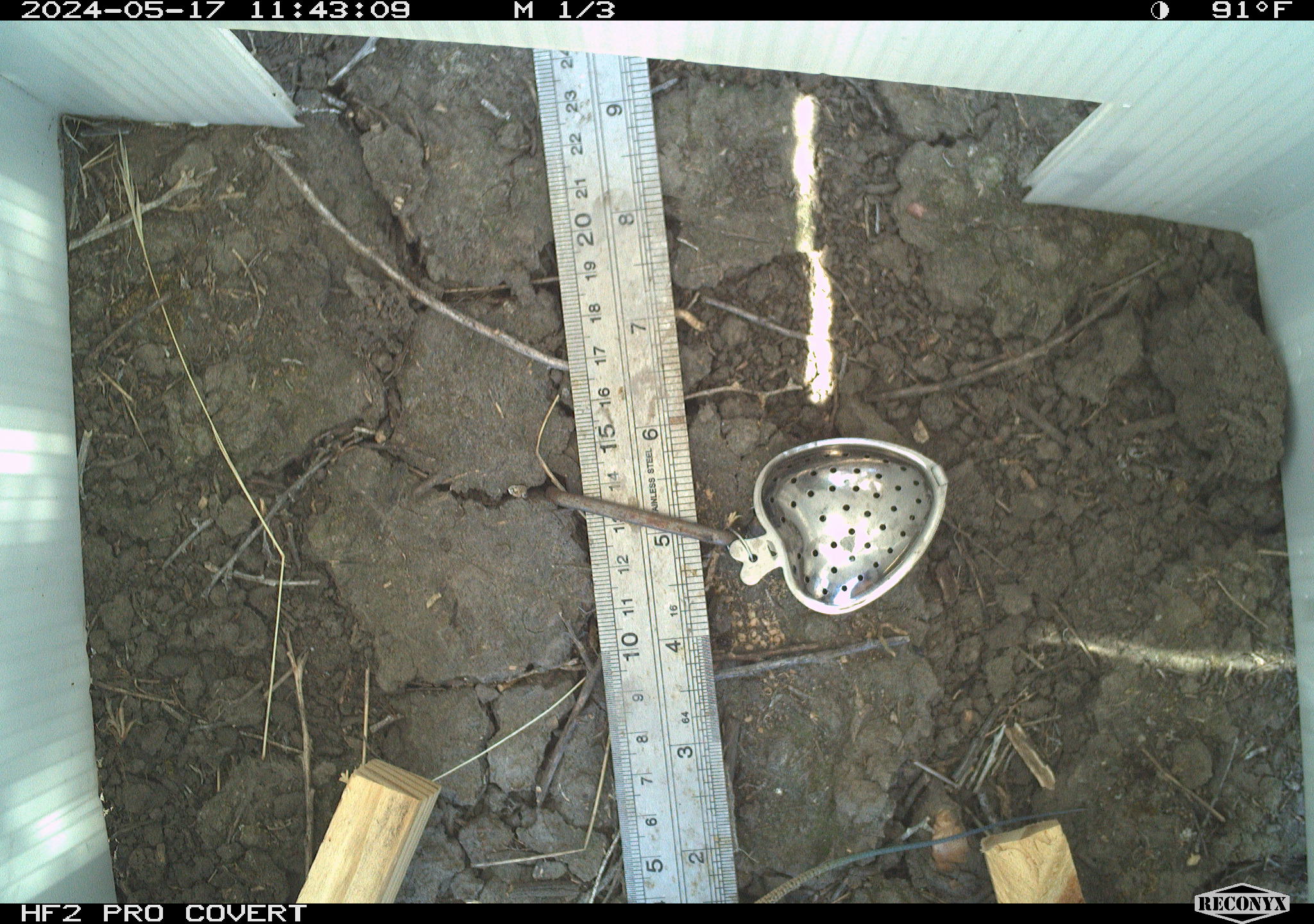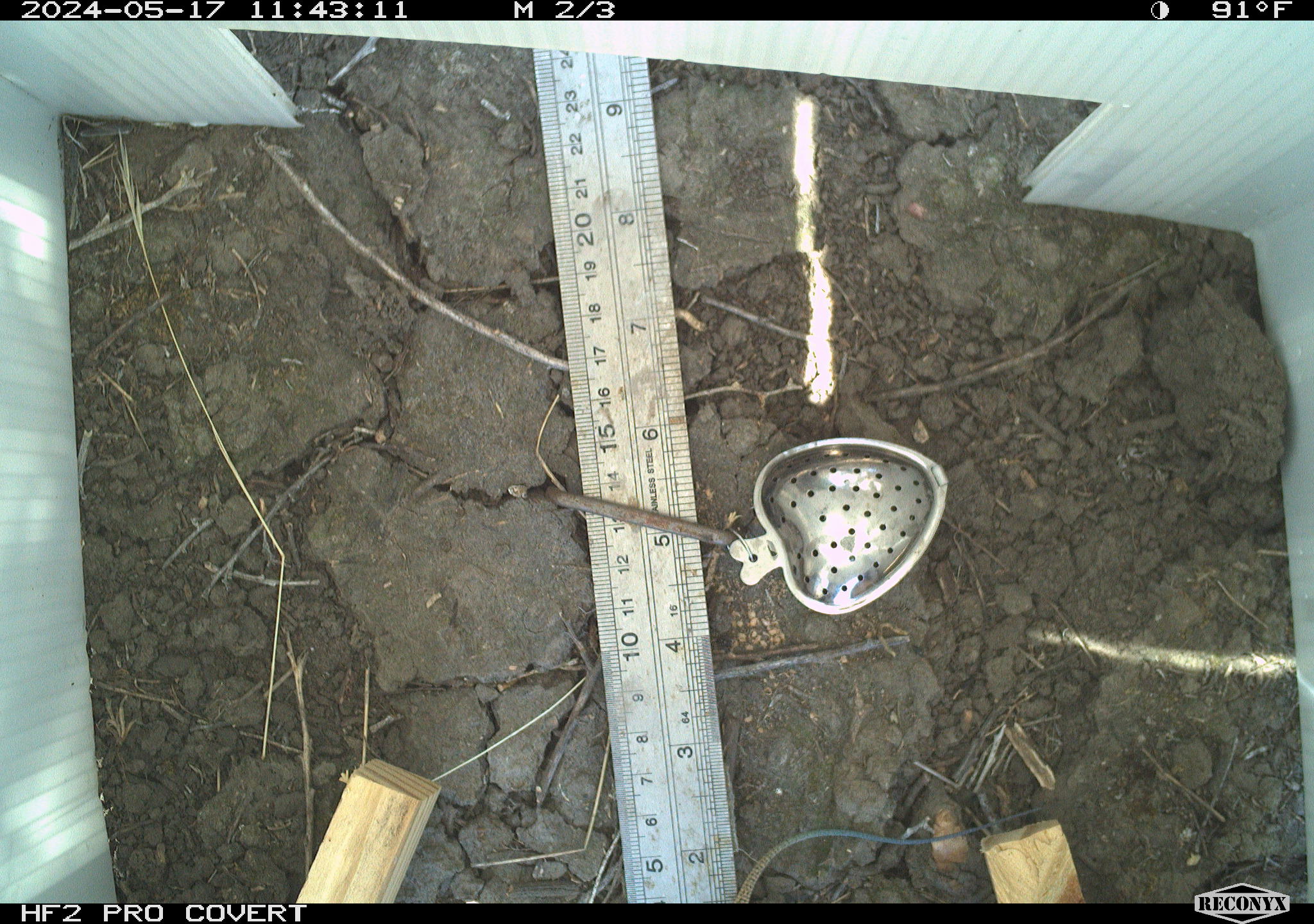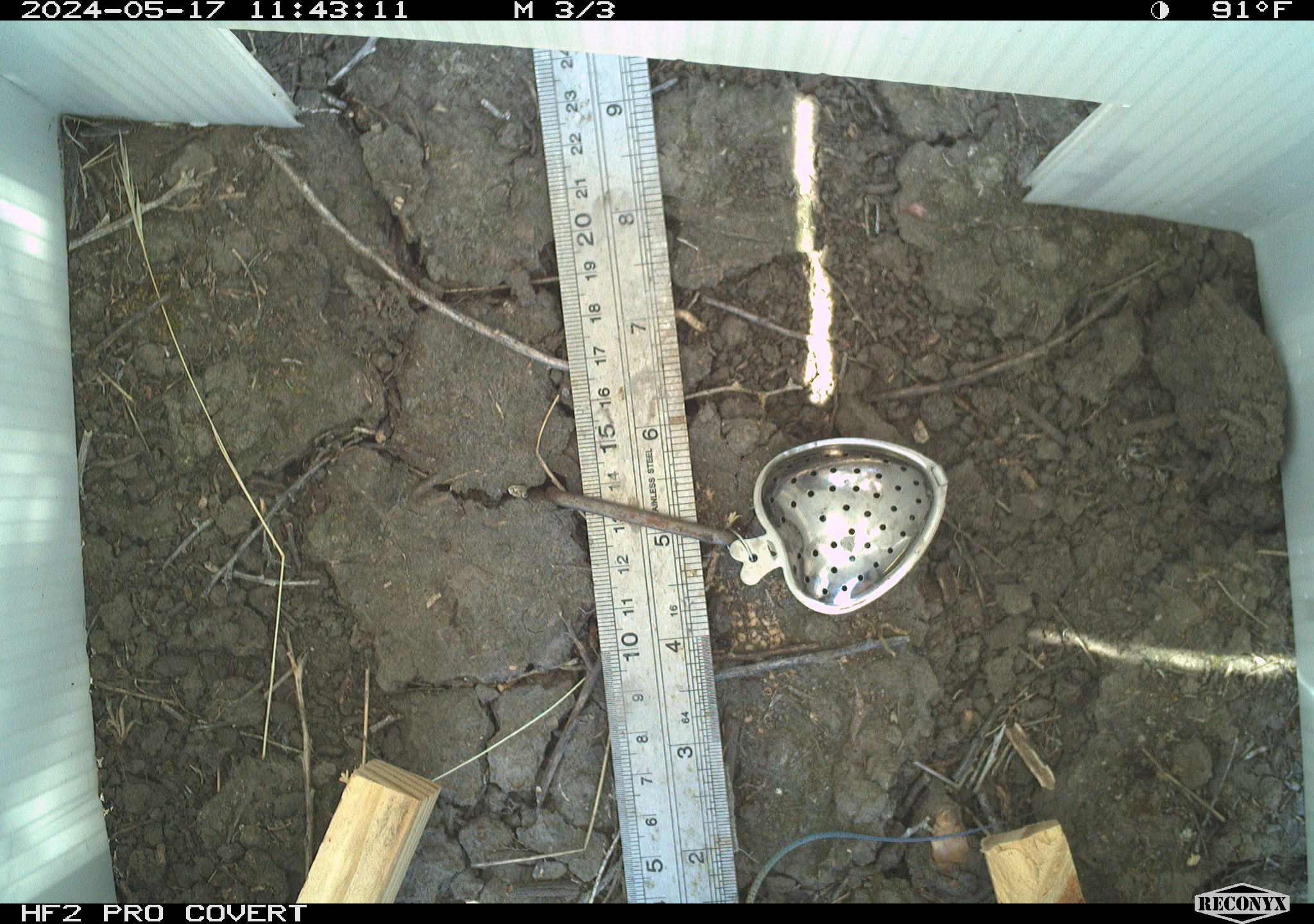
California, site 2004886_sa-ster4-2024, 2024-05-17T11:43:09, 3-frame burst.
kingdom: Animalia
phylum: Chordata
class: Reptilia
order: Squamata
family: Teiidae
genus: Aspidoscelis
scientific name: Aspidoscelis tigris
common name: western whiptail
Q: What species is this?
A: Western whiptail (Aspidoscelis tigris).